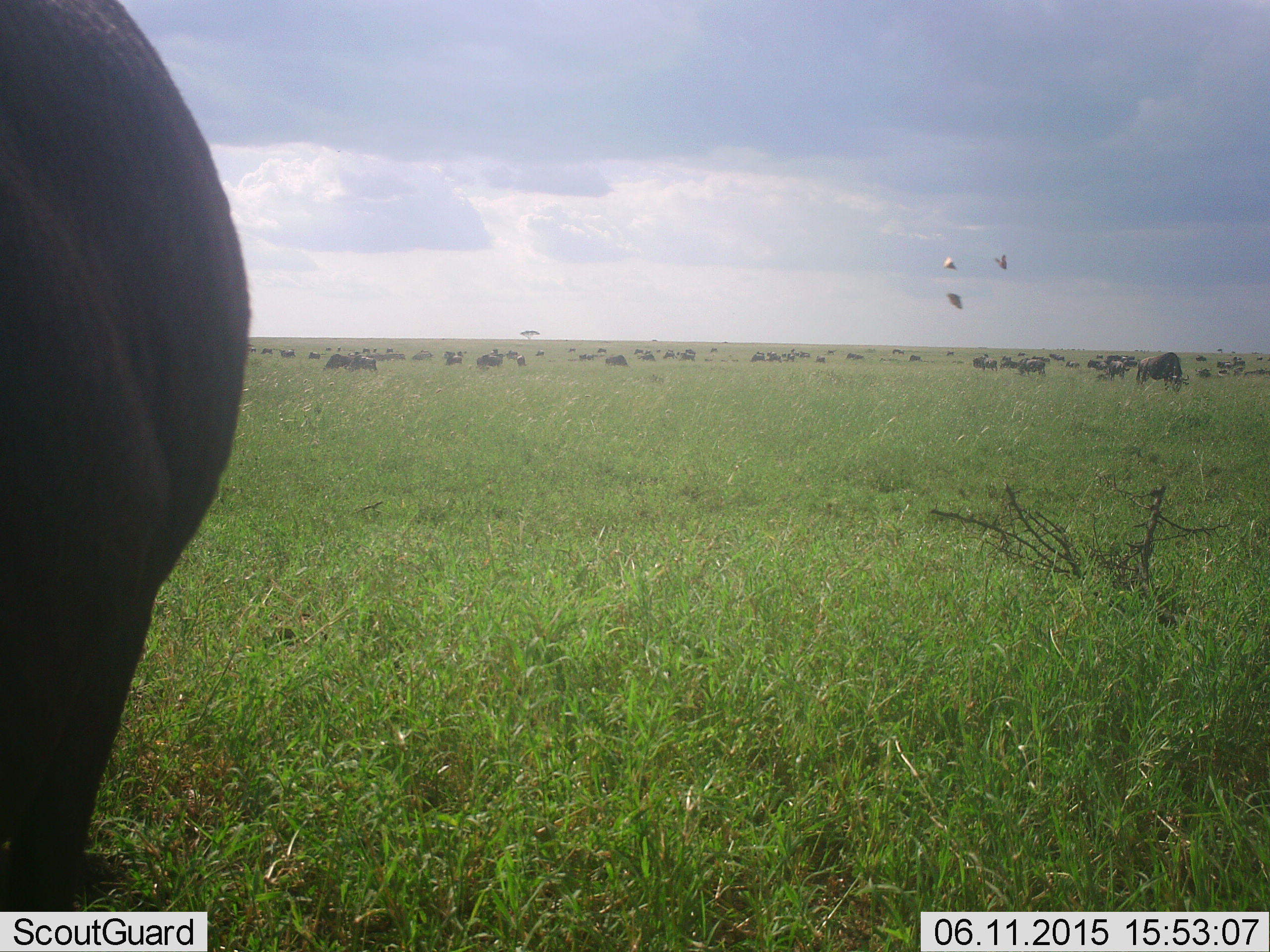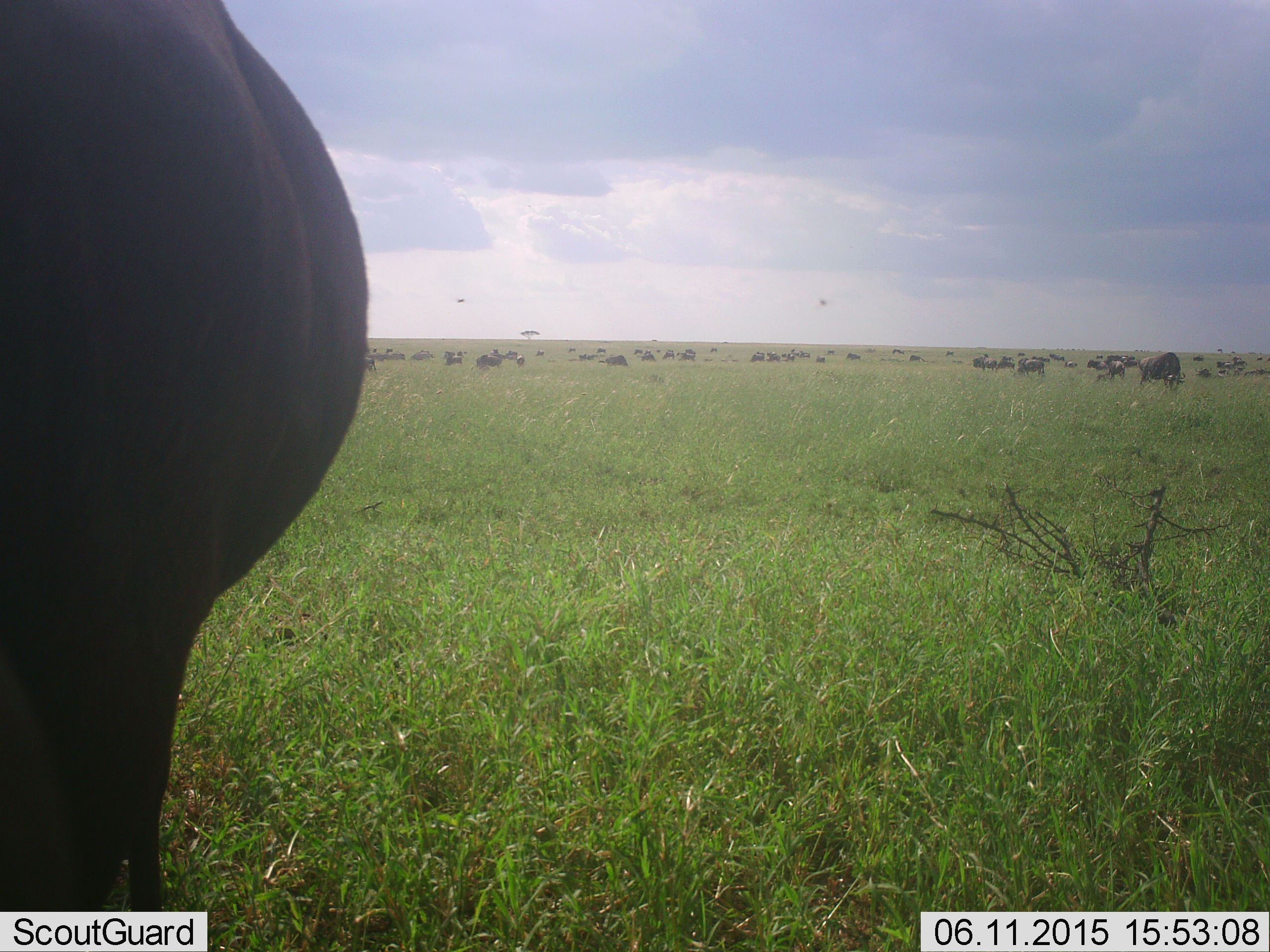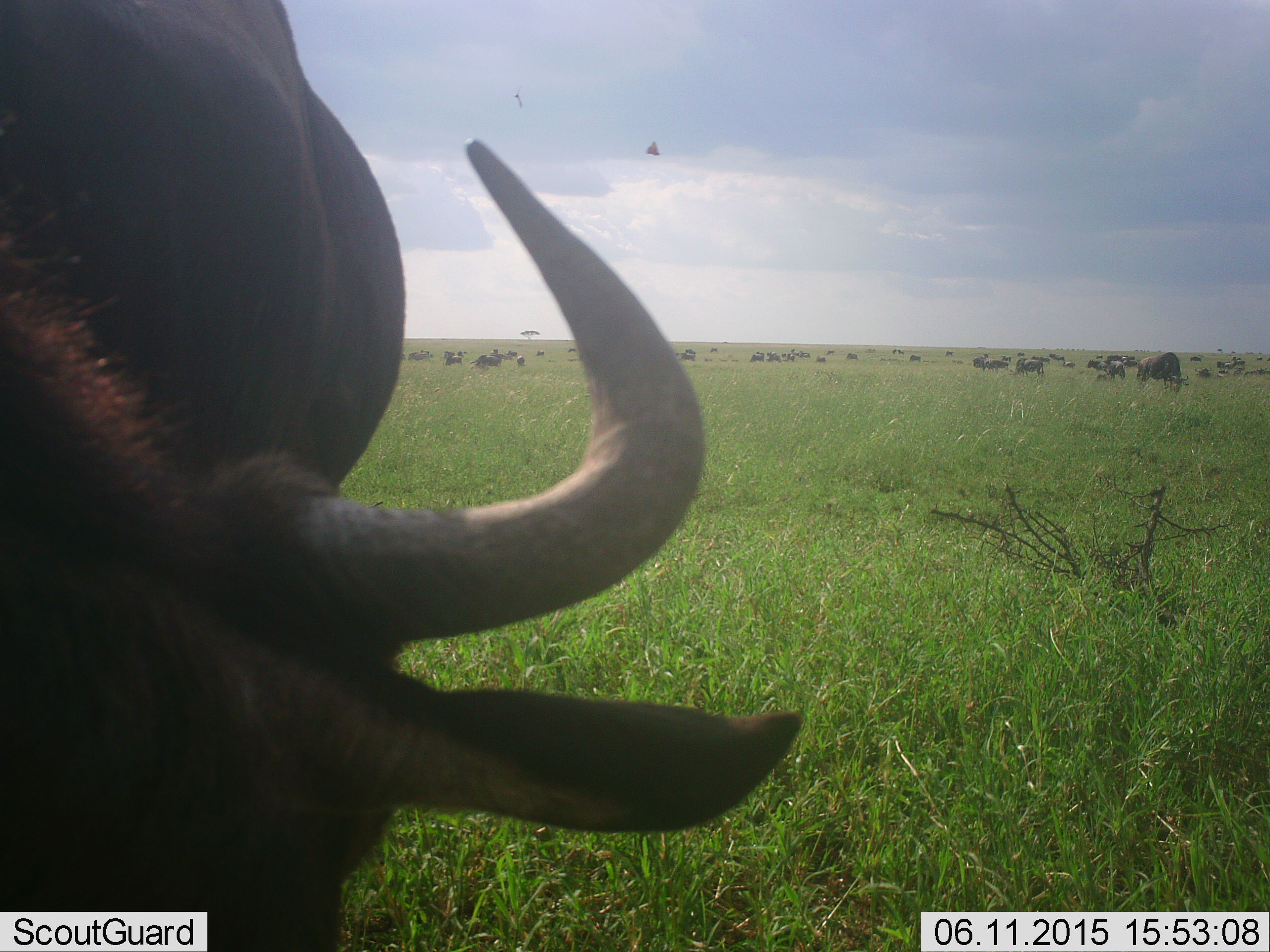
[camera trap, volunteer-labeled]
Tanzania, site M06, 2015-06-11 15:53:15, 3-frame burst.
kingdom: Animalia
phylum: Chordata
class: Mammalia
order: Artiodactyla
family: Bovidae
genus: Connochaetes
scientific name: Connochaetes taurinus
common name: blue wildebeest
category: wildebeest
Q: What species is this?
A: Wildebeest (blue wildebeest) (Connochaetes taurinus).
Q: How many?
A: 11-50.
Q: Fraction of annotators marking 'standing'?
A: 46%.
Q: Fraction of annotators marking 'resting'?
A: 8%.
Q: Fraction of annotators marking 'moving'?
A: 38%.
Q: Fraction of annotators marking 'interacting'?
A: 0%.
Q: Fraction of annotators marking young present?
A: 0%.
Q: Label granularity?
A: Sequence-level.